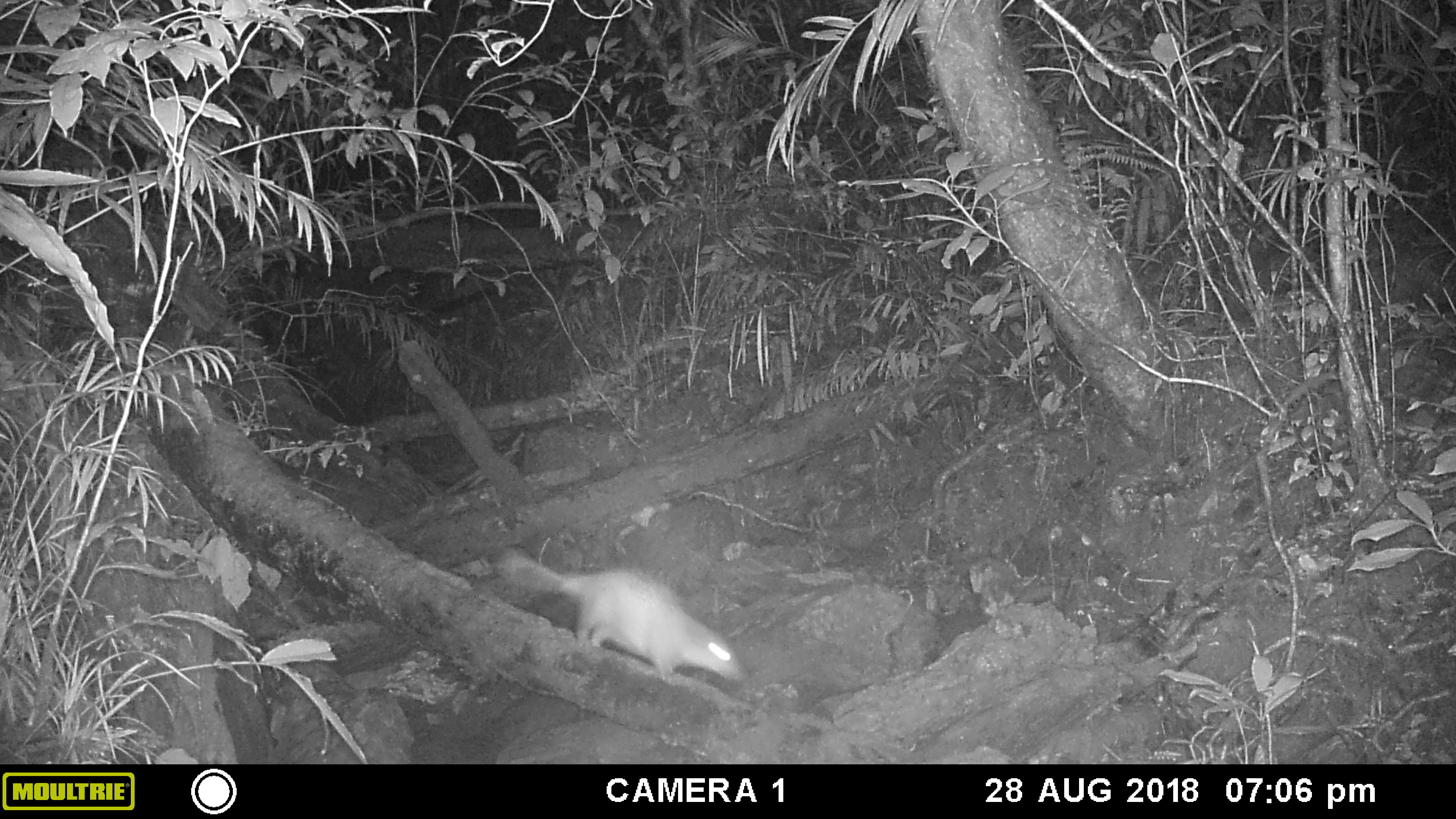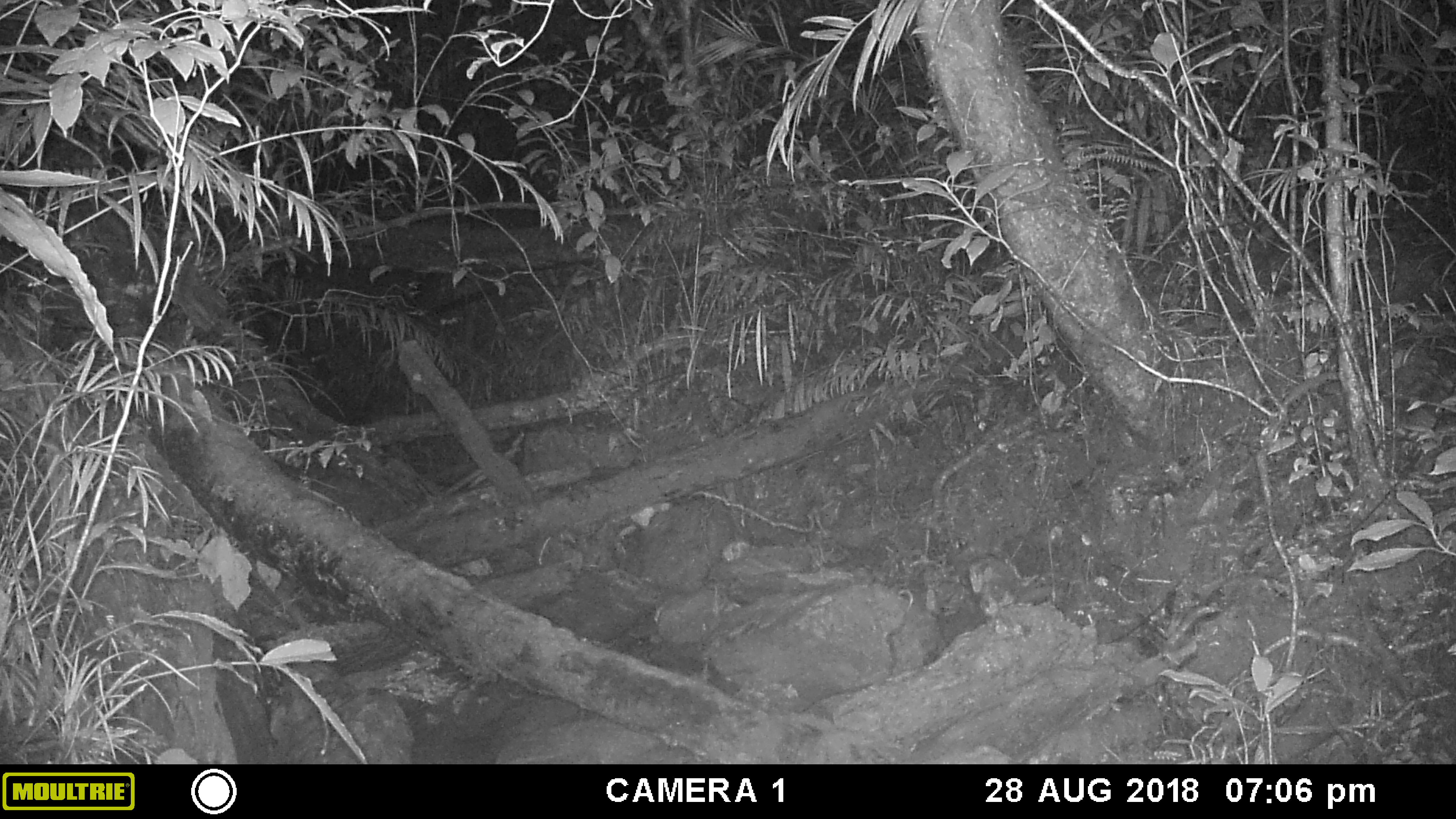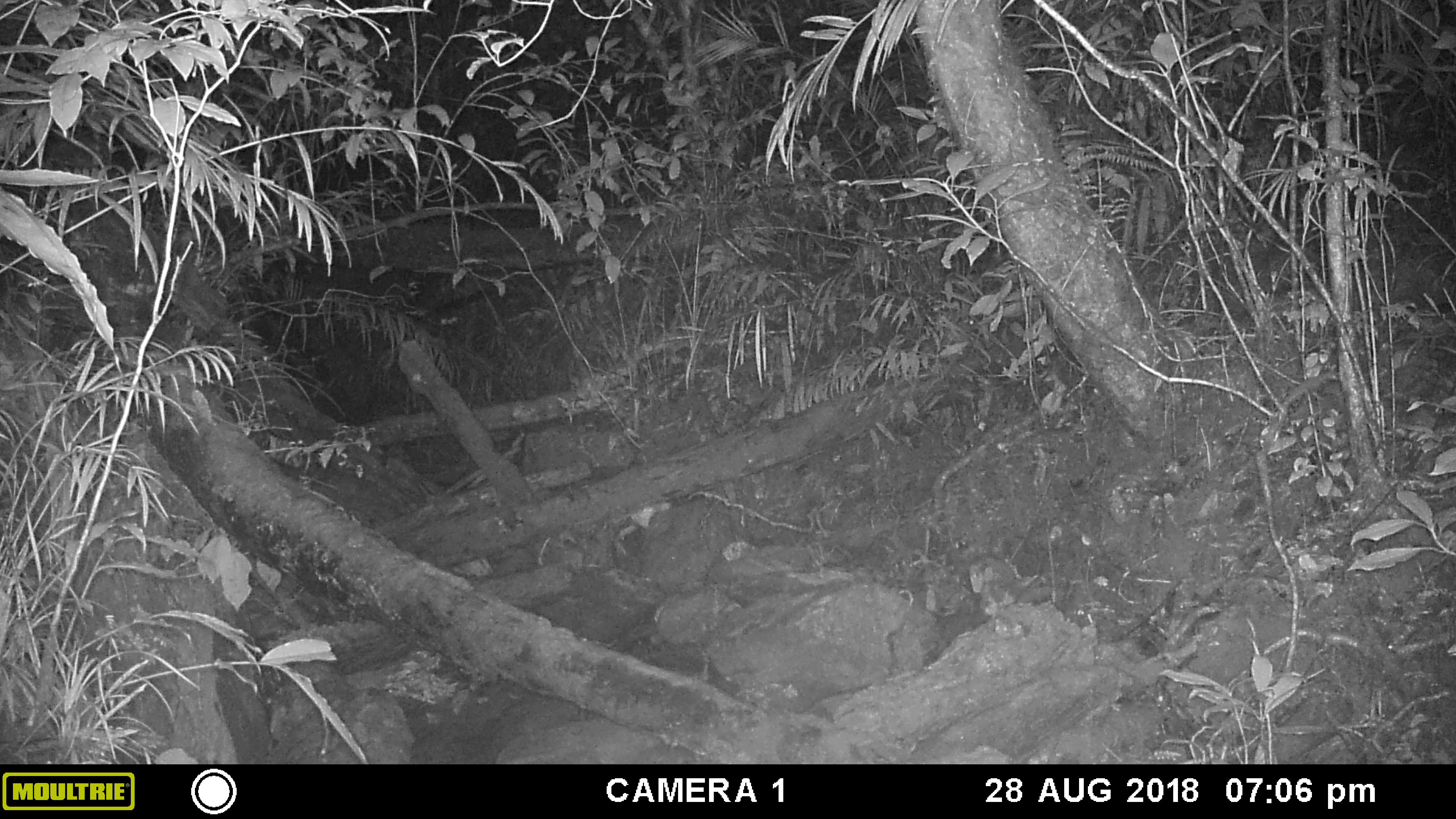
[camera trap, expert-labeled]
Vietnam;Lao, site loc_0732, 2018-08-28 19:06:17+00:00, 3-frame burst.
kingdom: Animalia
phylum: Chordata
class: Mammalia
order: Rodentia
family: Hystricidae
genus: Atherurus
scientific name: Atherurus macrourus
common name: asiatic brush-tailed porcupine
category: asiatic brush tailed porcupine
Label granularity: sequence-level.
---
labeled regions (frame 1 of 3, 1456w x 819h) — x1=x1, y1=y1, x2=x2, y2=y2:
asiatic brush tailed porcupine: x1=494, y1=544, x2=746, y2=684